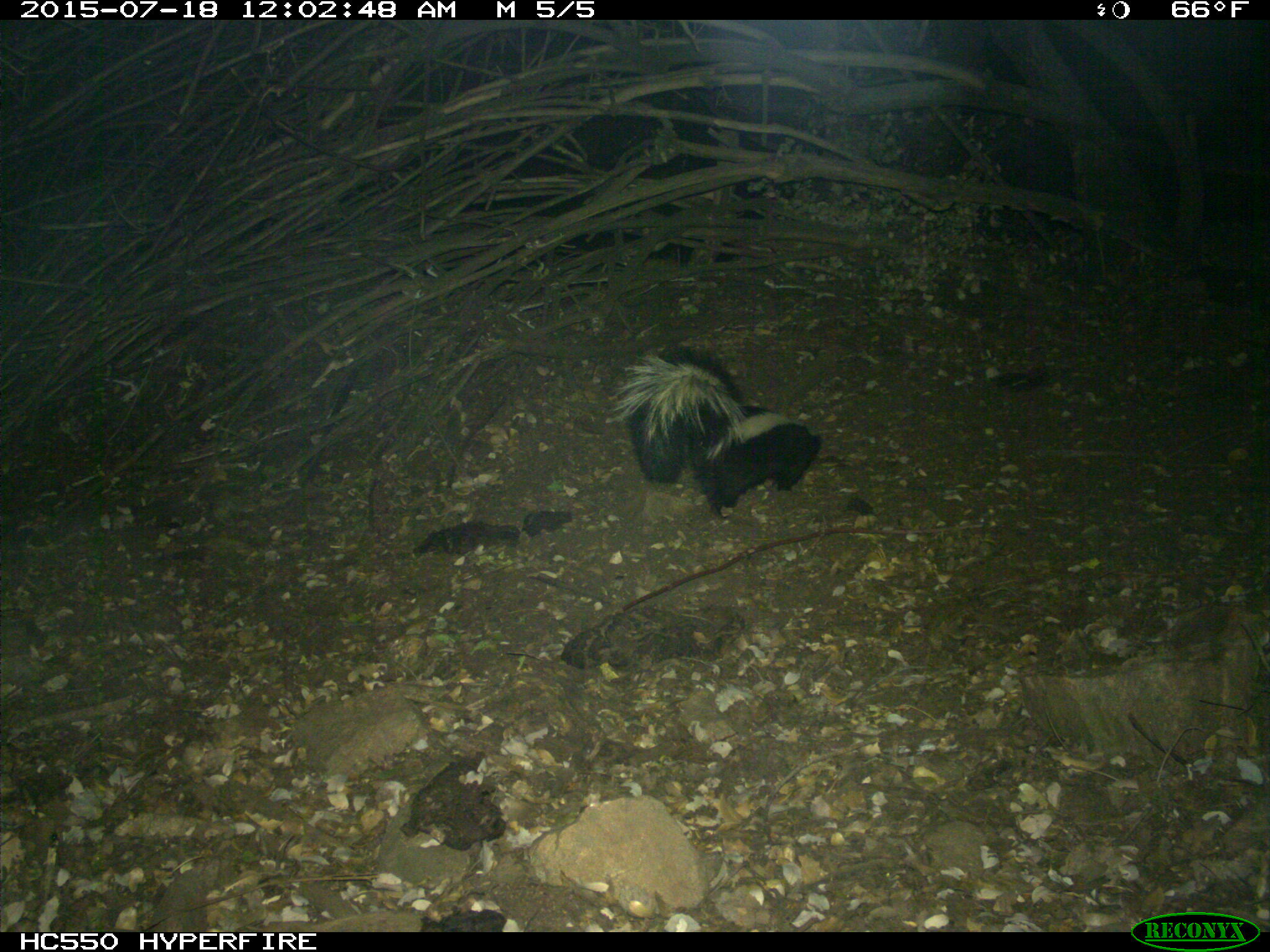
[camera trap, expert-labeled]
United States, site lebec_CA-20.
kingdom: Animalia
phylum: Chordata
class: Mammalia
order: Carnivora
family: Mephitidae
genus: Mephitis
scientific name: Mephitis mephitis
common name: striped skunk